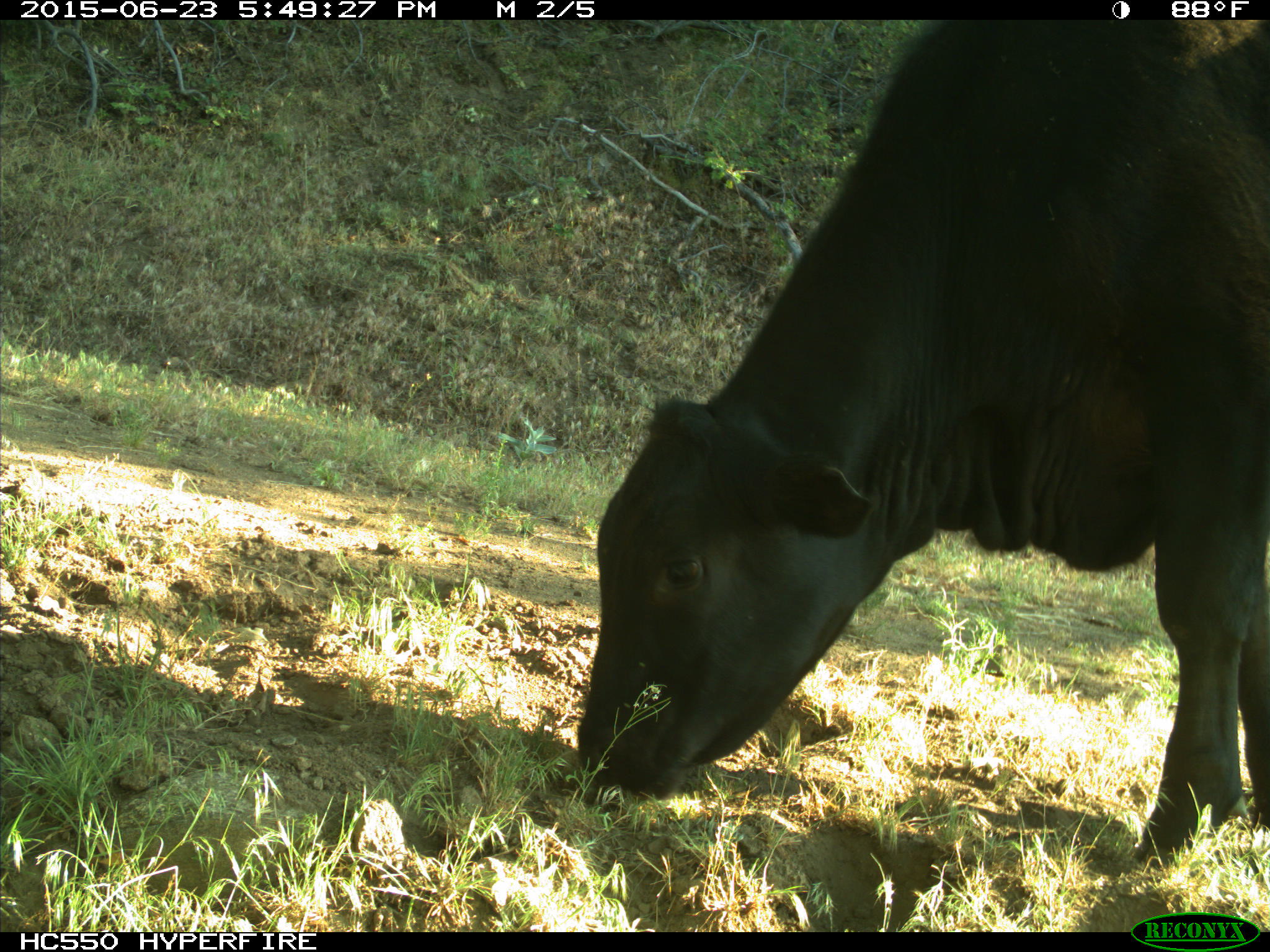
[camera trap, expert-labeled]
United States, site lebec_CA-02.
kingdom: Animalia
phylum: Chordata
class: Mammalia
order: Artiodactyla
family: Bovidae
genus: Bos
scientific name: Bos taurus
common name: domestic cow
Bos taurus (domestic cow).